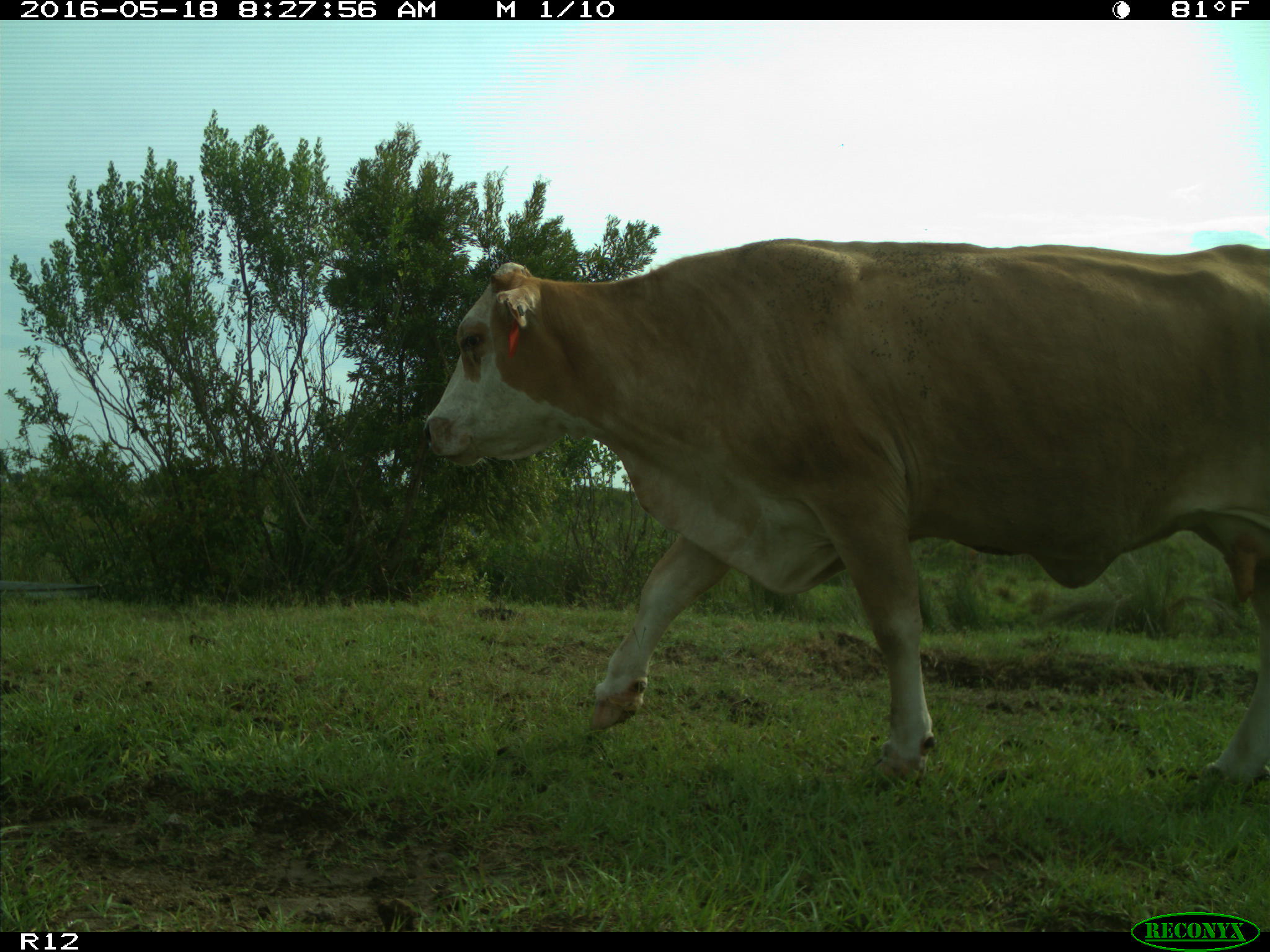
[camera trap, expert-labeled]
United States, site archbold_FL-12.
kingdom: Animalia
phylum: Chordata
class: Mammalia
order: Artiodactyla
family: Bovidae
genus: Bos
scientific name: Bos taurus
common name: domestic cow